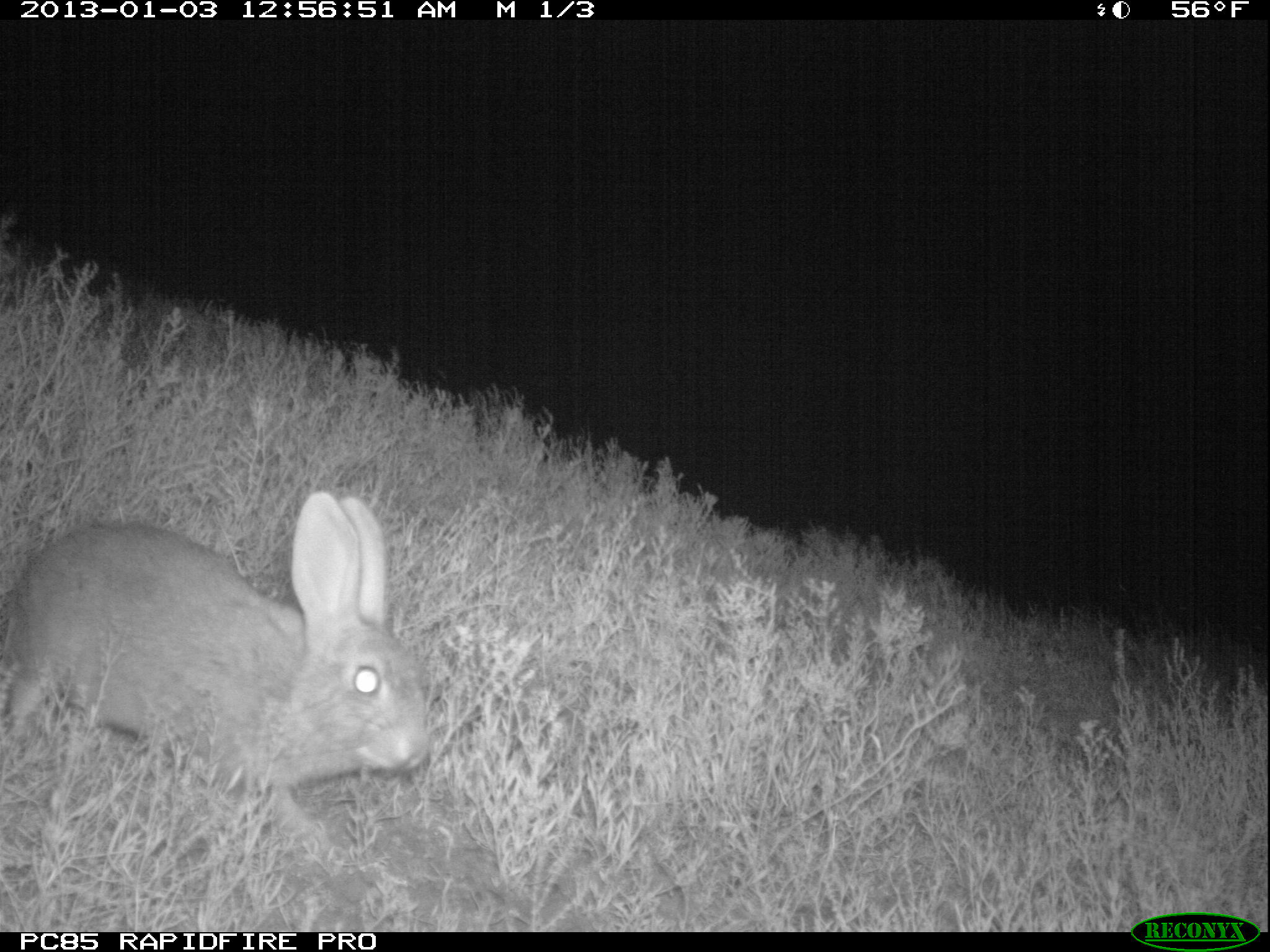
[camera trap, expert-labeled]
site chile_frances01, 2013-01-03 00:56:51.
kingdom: Animalia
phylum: Chordata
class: Mammalia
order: Lagomorpha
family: Leporidae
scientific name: Leporidae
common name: rabbits and hares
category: rabbit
Rabbit (rabbits and hares) (Leporidae).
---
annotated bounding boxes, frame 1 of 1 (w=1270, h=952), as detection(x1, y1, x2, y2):
rabbit: detection(0, 495, 432, 868)